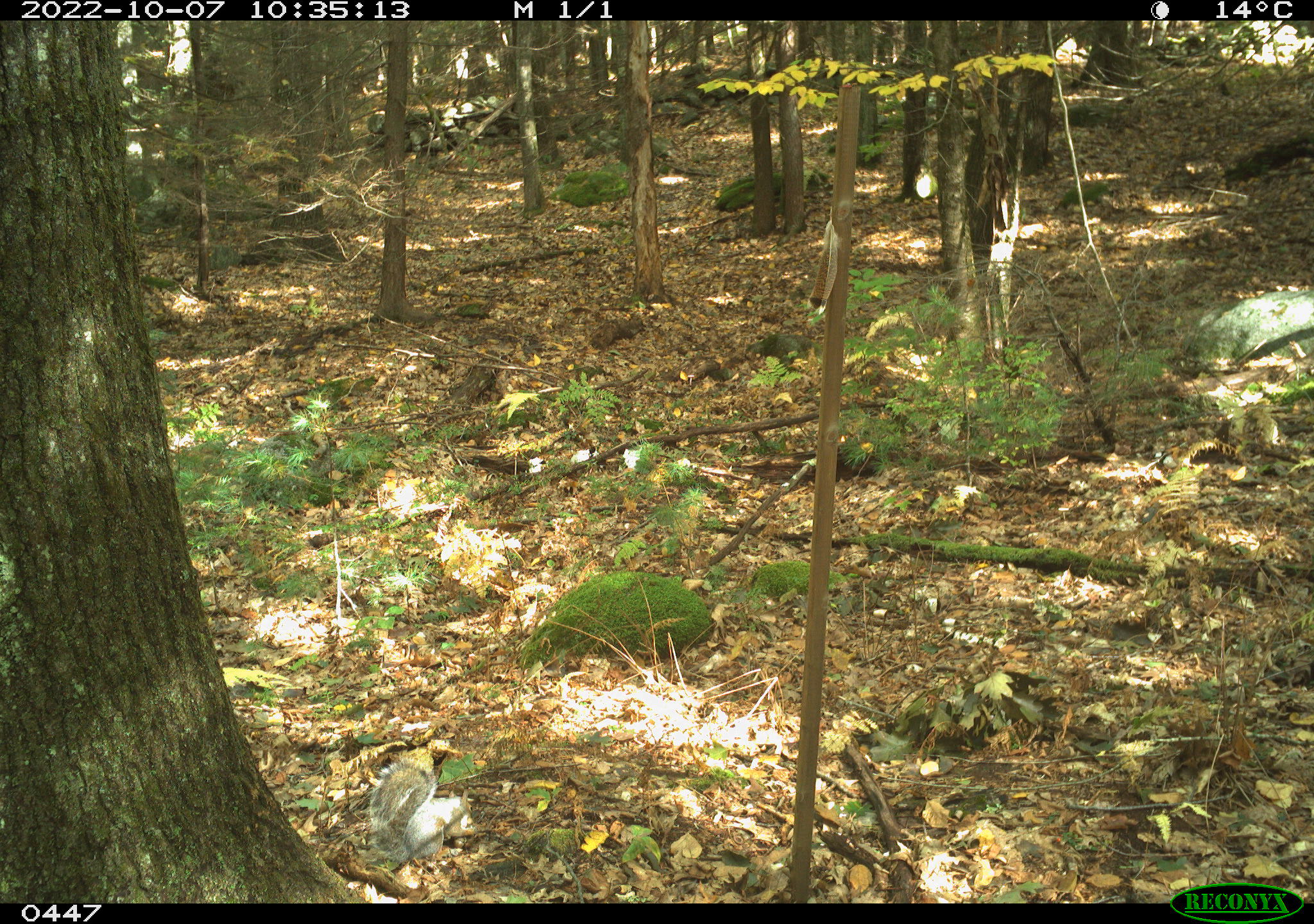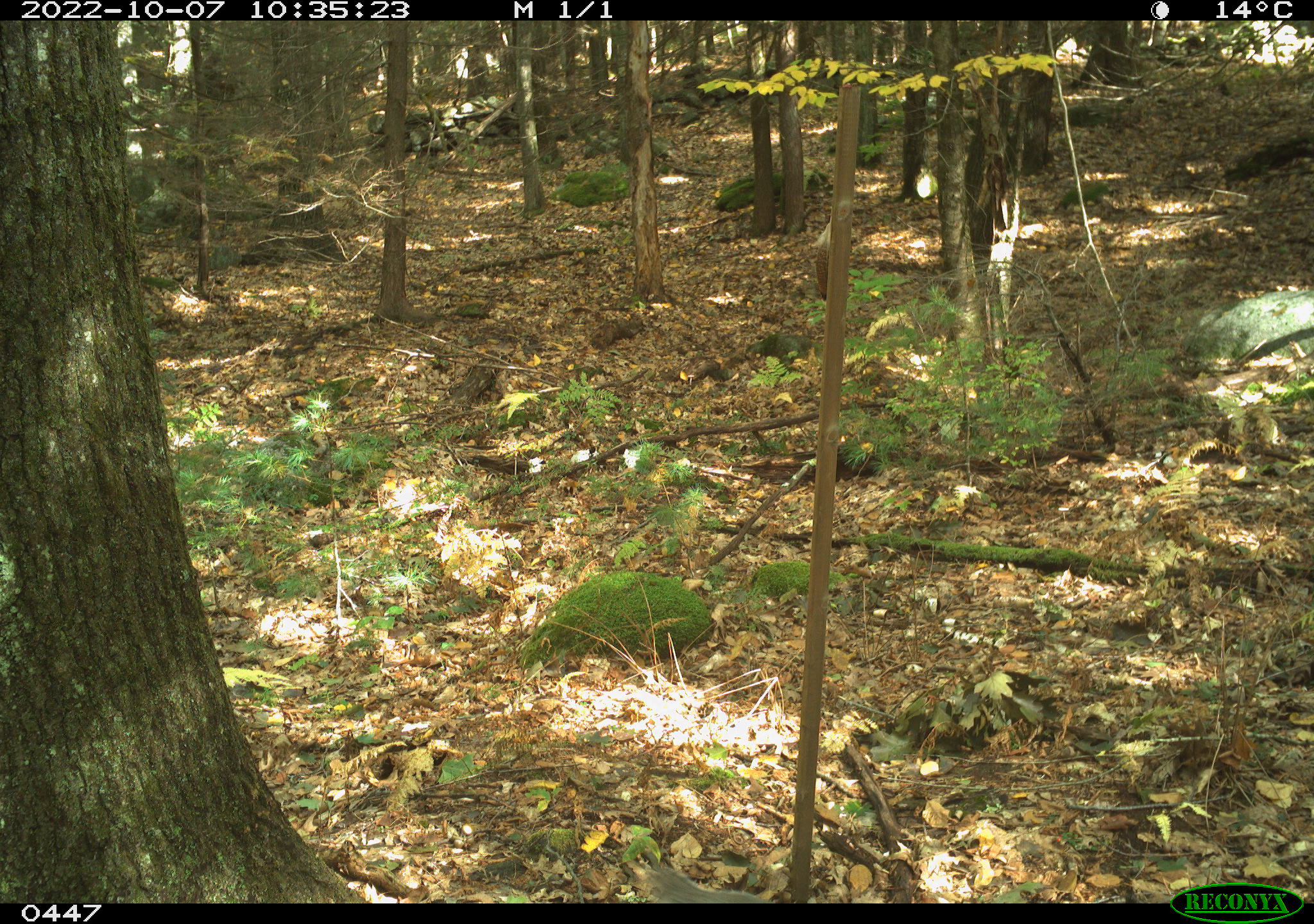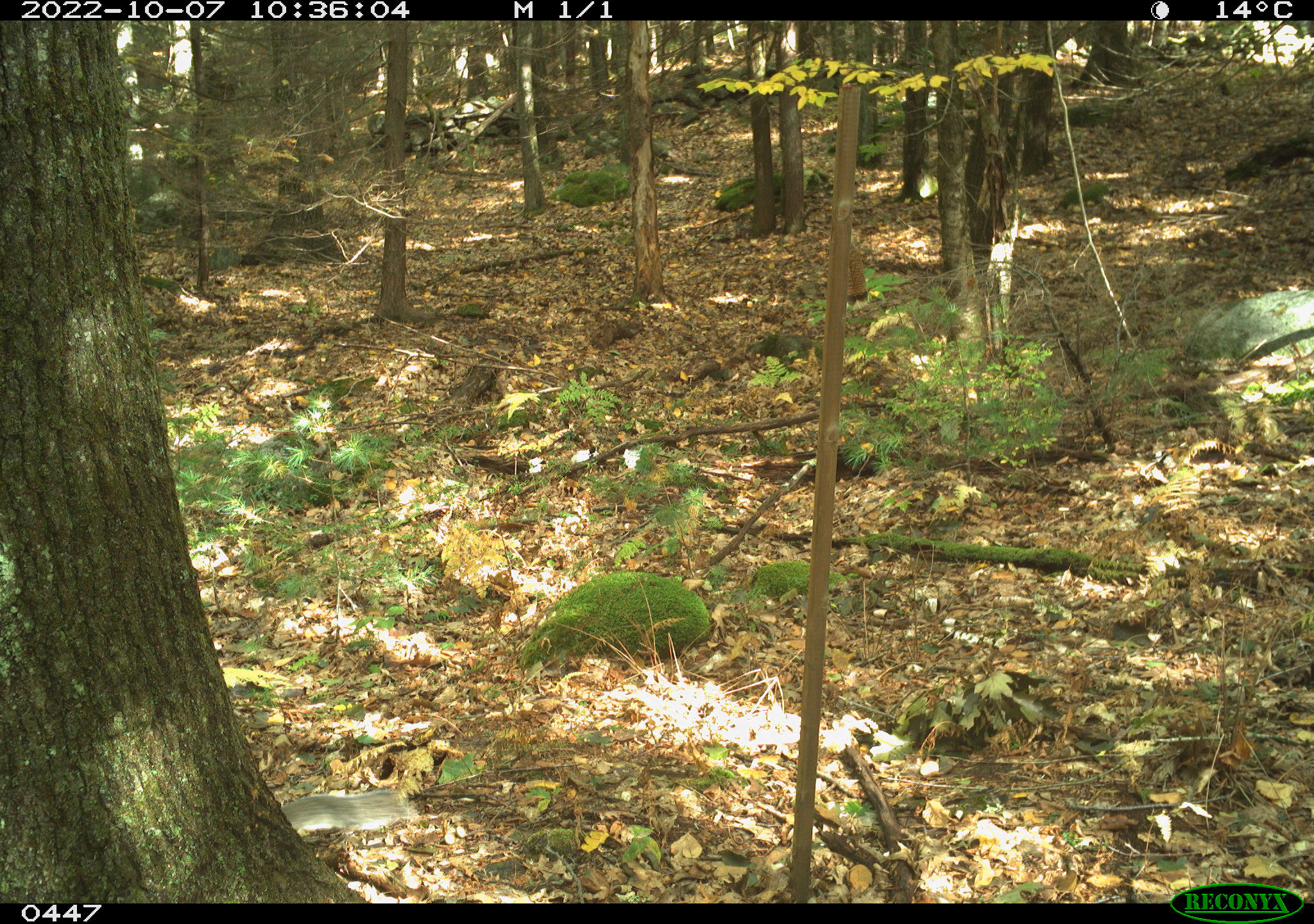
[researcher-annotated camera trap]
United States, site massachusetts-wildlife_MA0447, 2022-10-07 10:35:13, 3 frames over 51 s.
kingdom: Animalia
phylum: Chordata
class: Mammalia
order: Rodentia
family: Sciuridae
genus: Sciurus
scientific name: Sciurus carolinensis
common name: gray squirrel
Gray squirrel (Sciurus carolinensis).